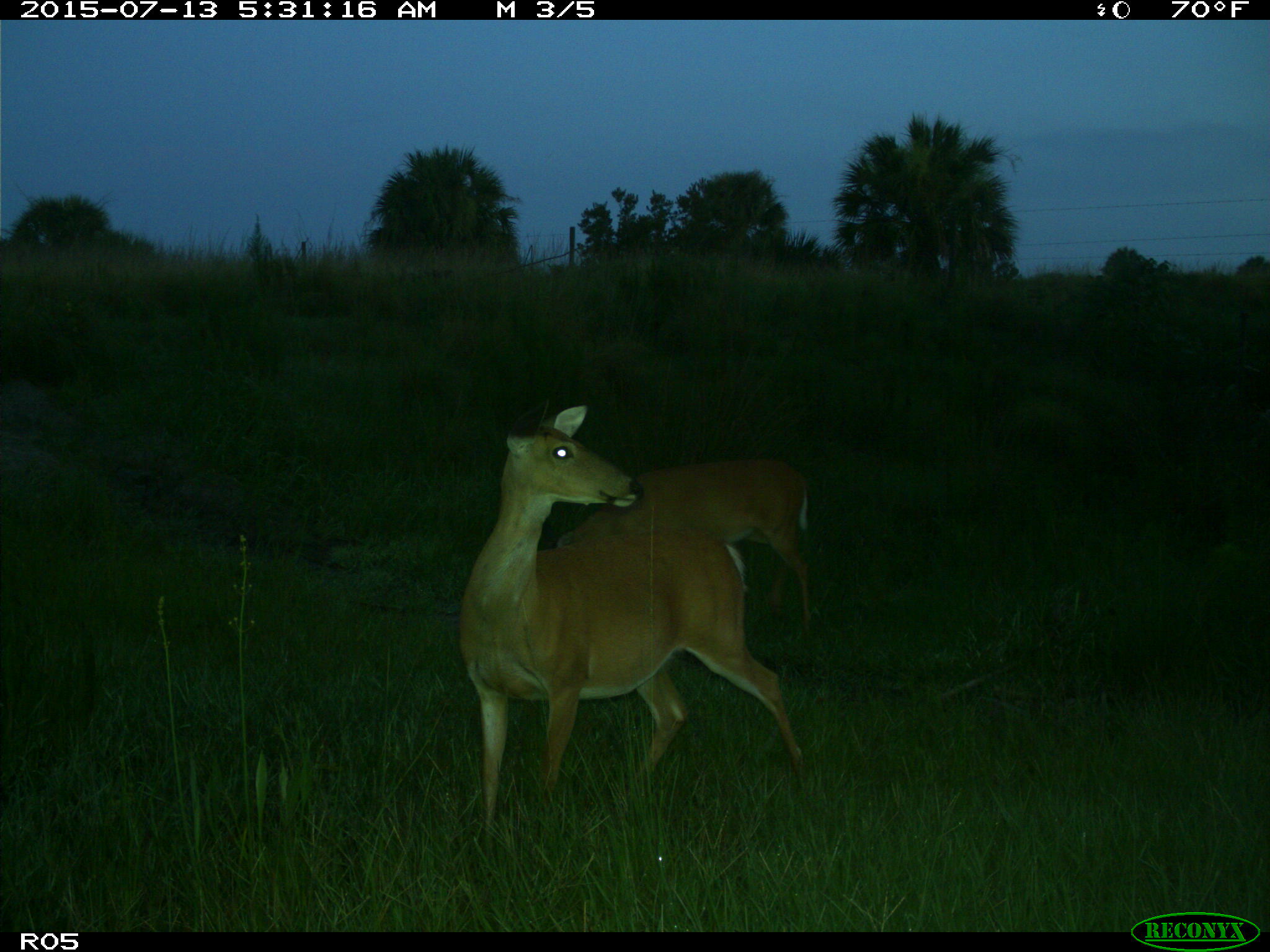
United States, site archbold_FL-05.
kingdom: Animalia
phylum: Chordata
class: Mammalia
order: Artiodactyla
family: Cervidae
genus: Odocoileus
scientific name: Odocoileus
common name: deer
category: unidentified deer